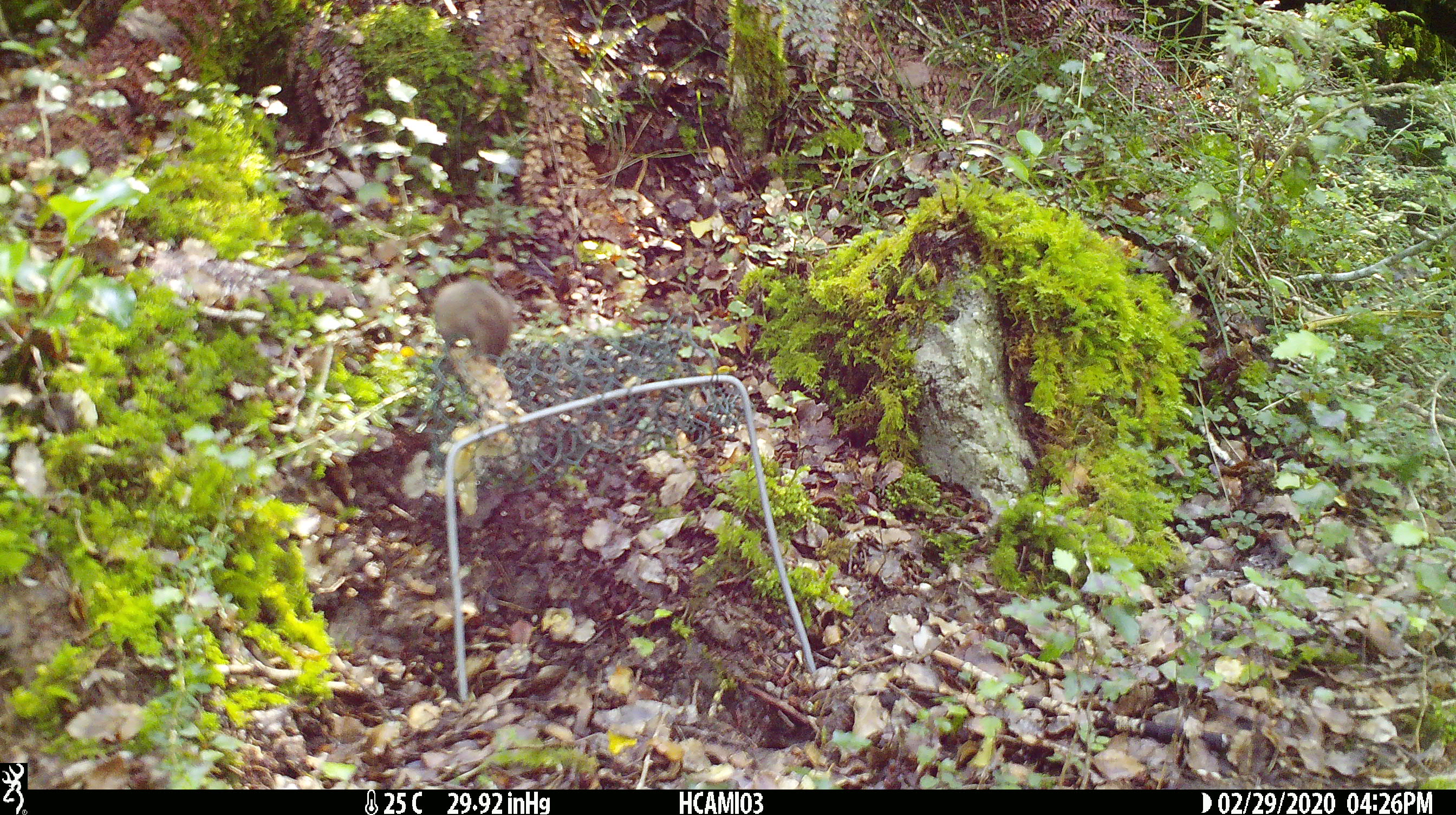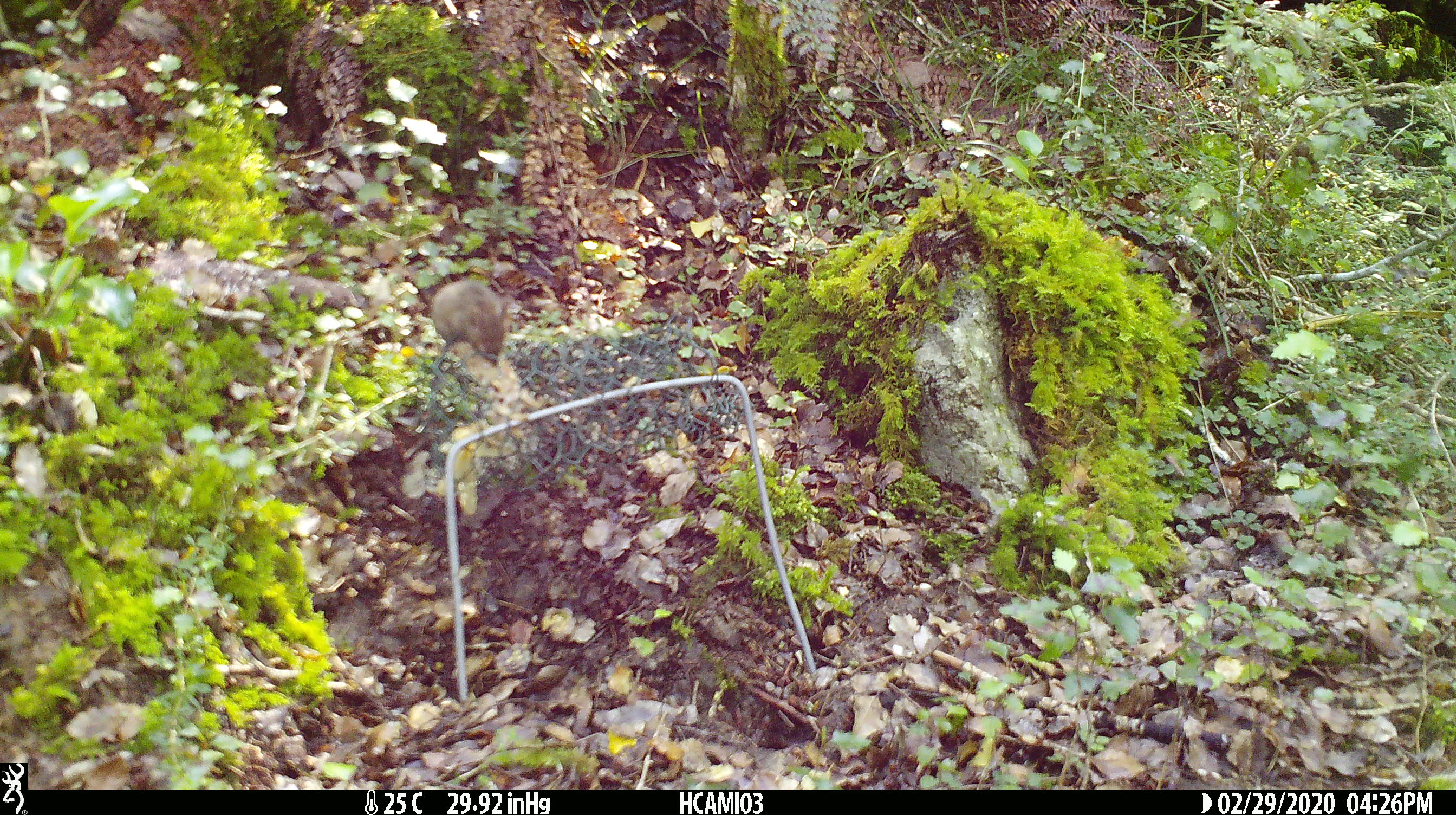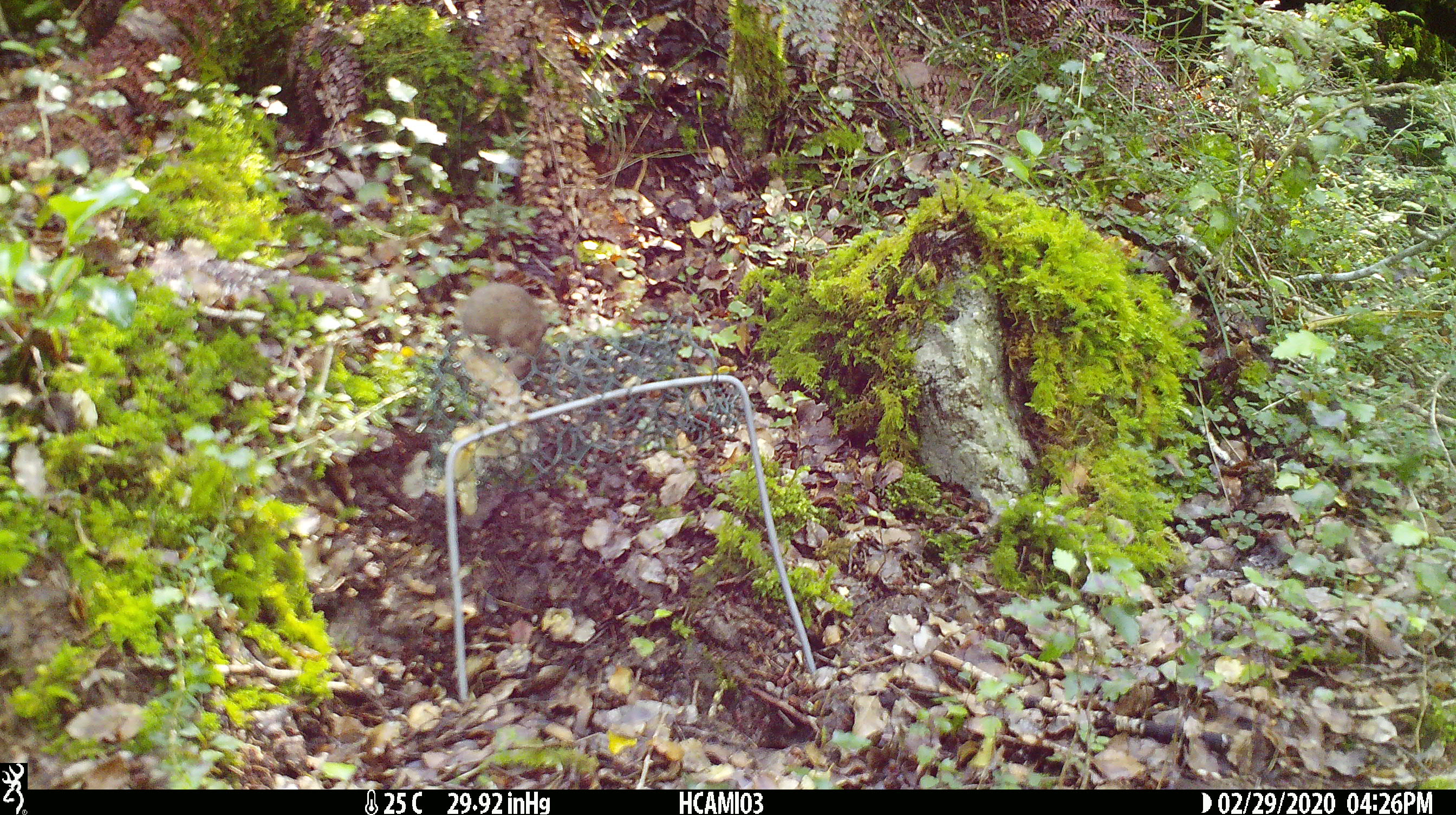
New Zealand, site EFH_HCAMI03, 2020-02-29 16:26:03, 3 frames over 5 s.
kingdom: Animalia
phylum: Chordata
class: Mammalia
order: Rodentia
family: Muridae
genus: Mus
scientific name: Mus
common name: mouse